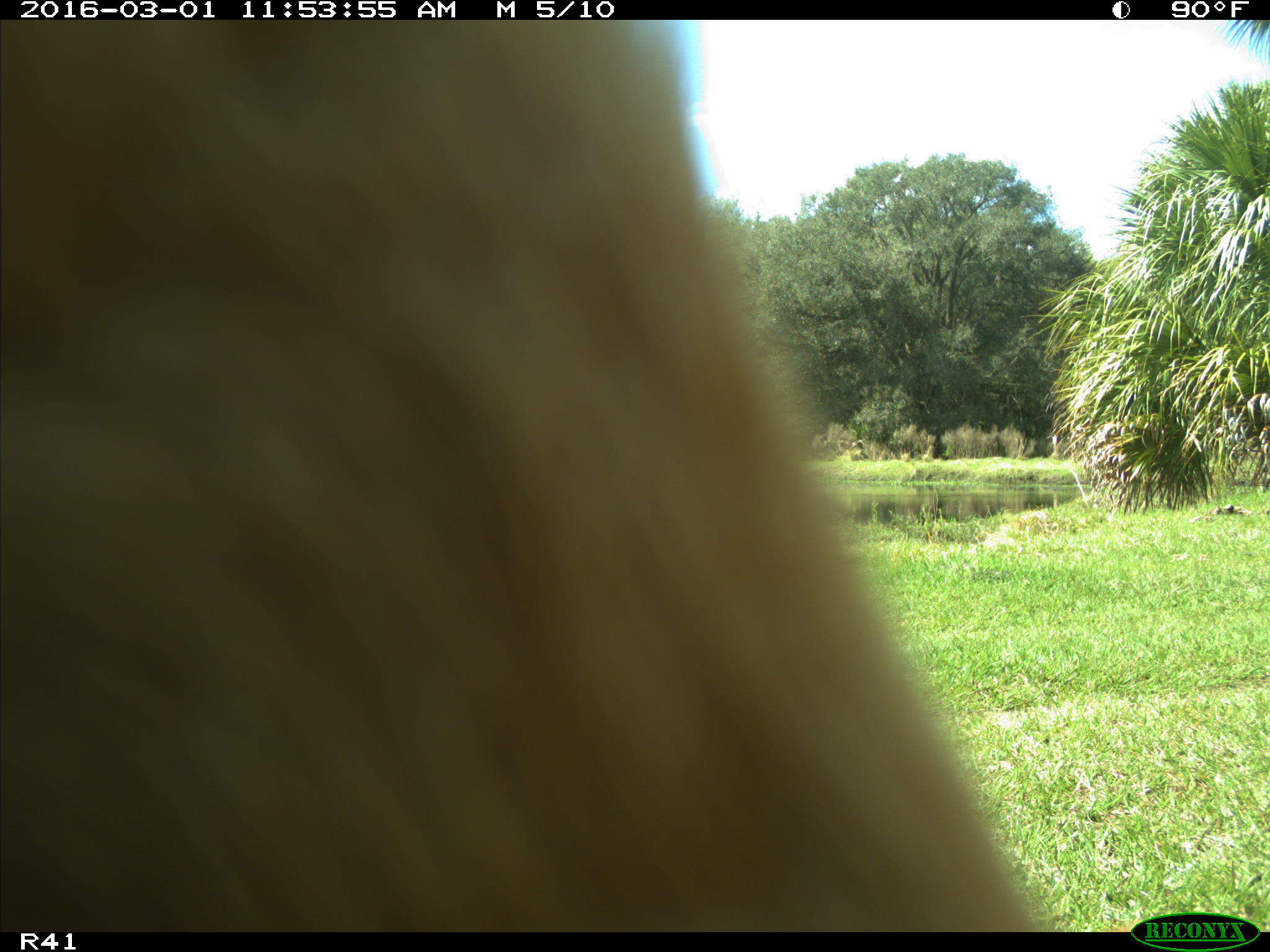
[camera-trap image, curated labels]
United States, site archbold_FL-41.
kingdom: Animalia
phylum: Chordata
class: Mammalia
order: Artiodactyla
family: Bovidae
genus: Bos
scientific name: Bos taurus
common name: domestic cow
Bos taurus (domestic cow).